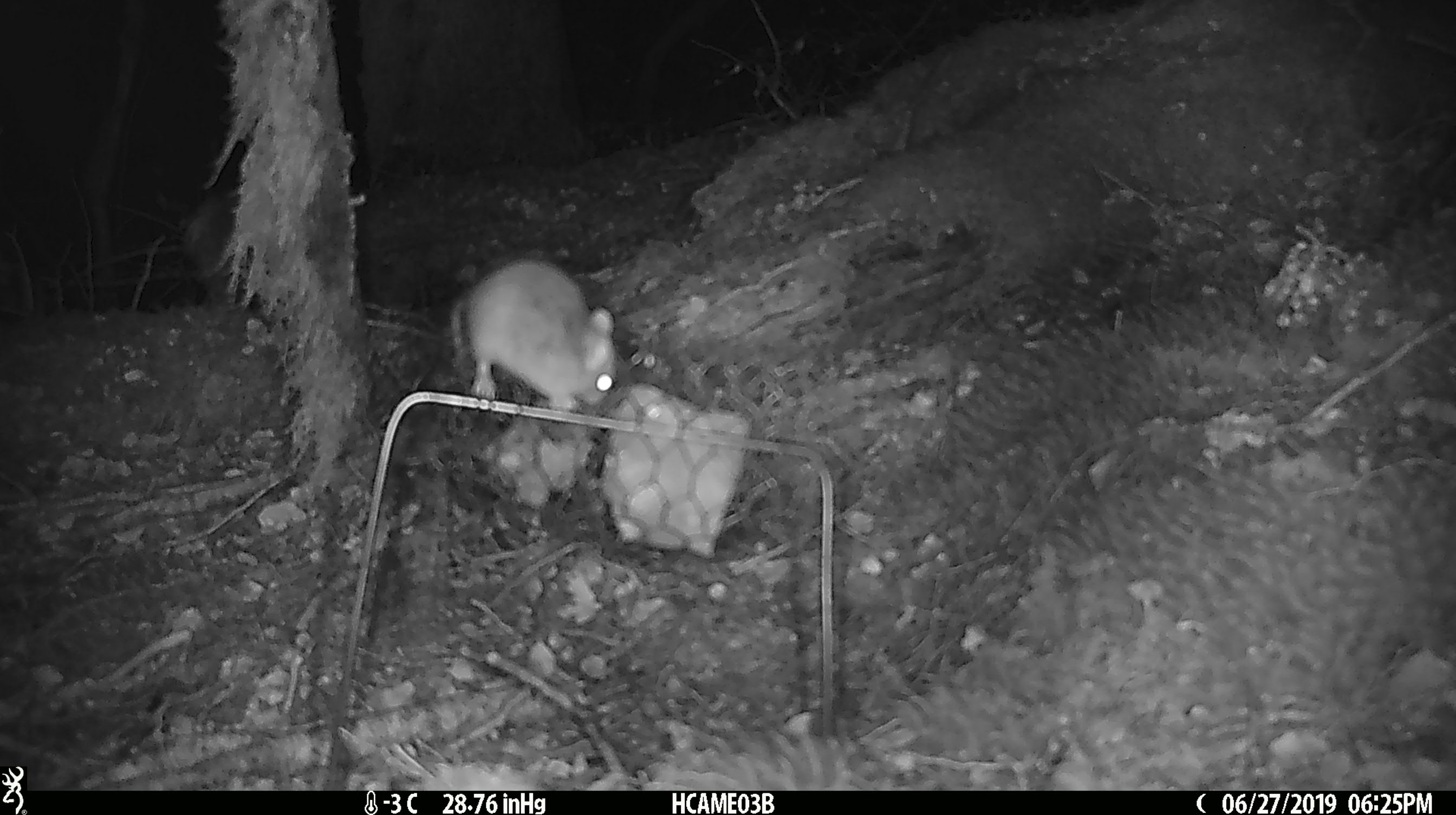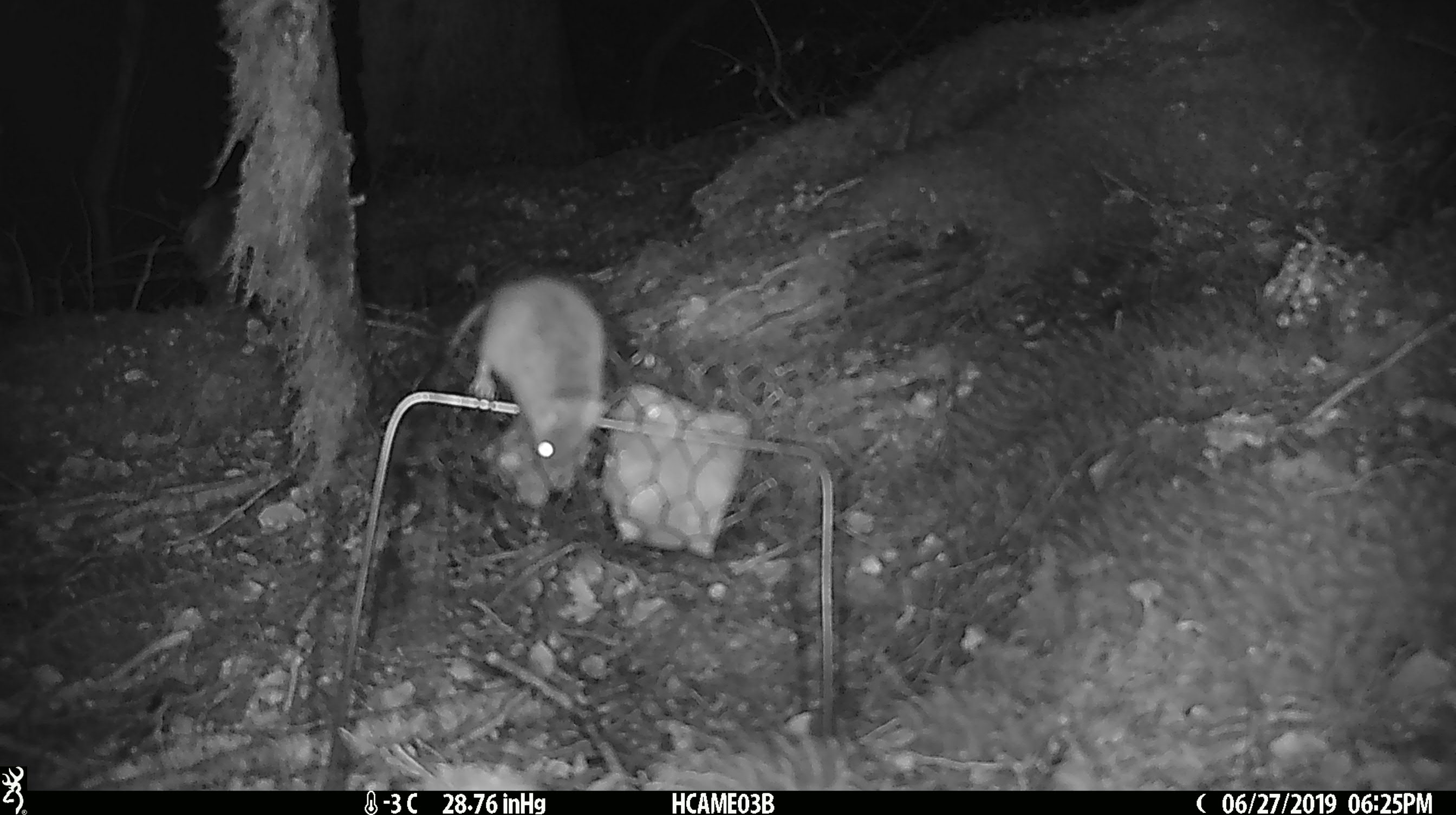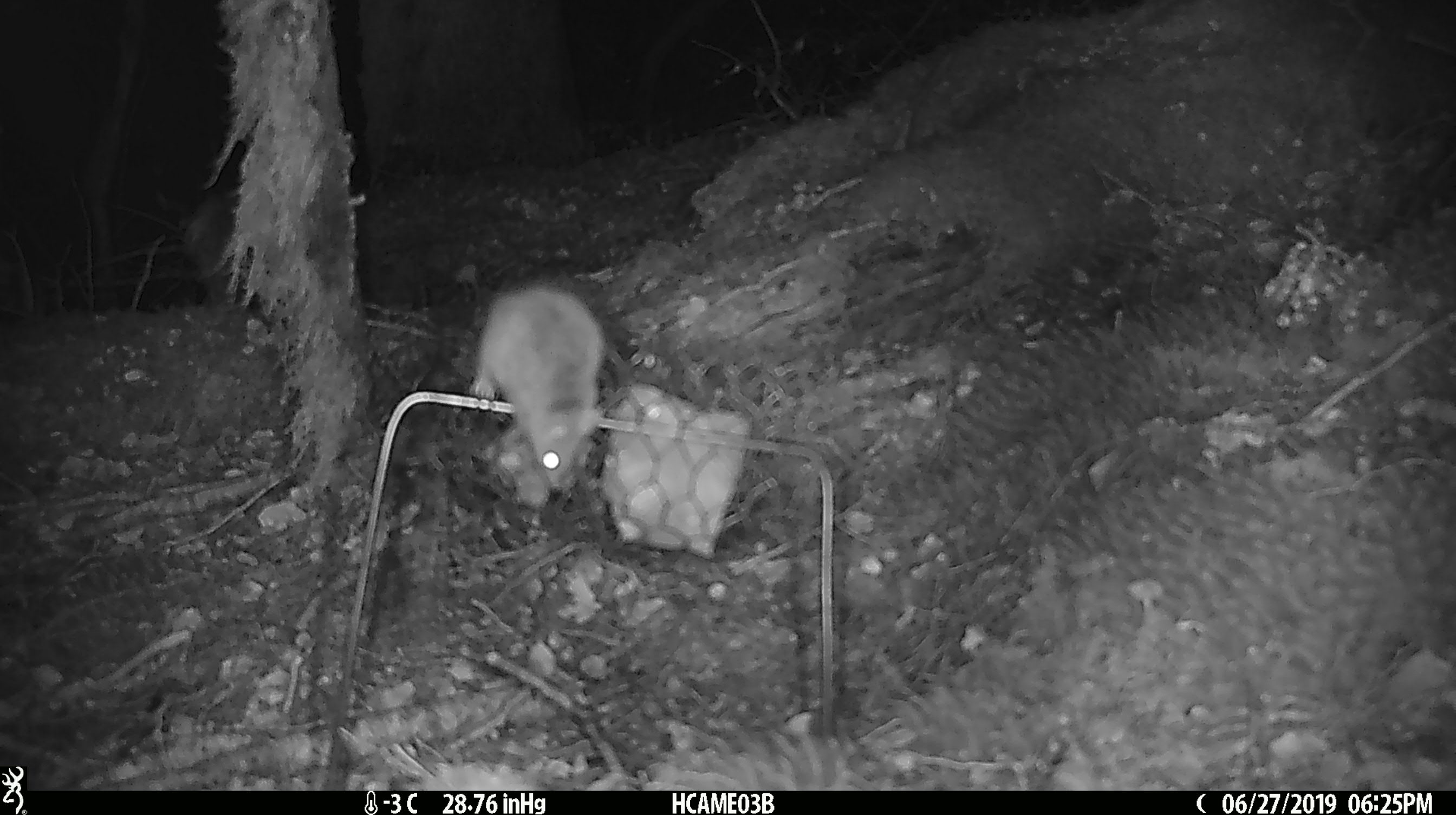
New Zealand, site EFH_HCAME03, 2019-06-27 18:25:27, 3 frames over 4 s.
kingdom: Animalia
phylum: Chordata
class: Mammalia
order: Rodentia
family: Muridae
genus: Mus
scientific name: Mus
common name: mouse